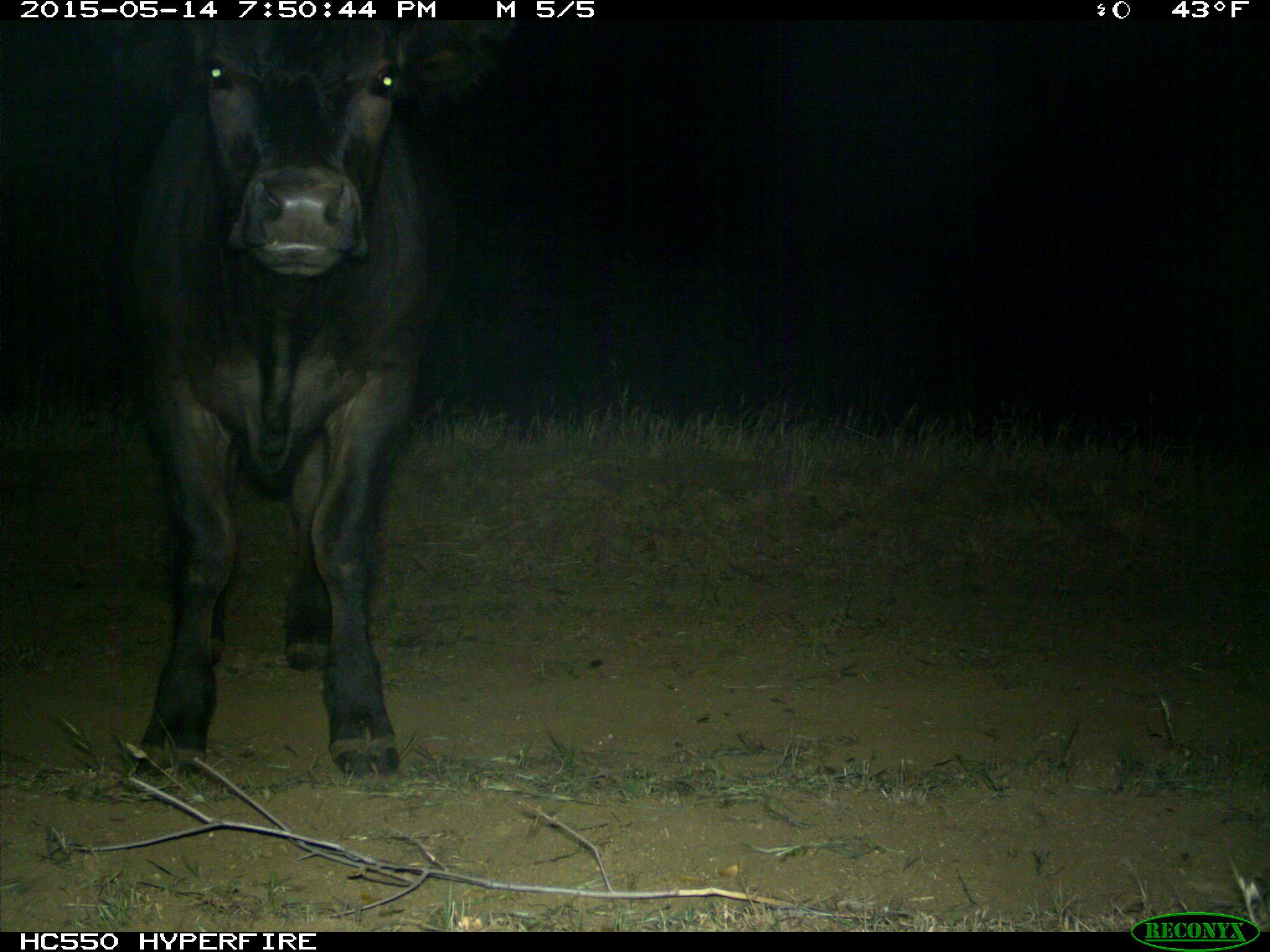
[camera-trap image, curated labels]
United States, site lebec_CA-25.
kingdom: Animalia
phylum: Chordata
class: Mammalia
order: Artiodactyla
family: Bovidae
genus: Bos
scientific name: Bos taurus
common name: domestic cow